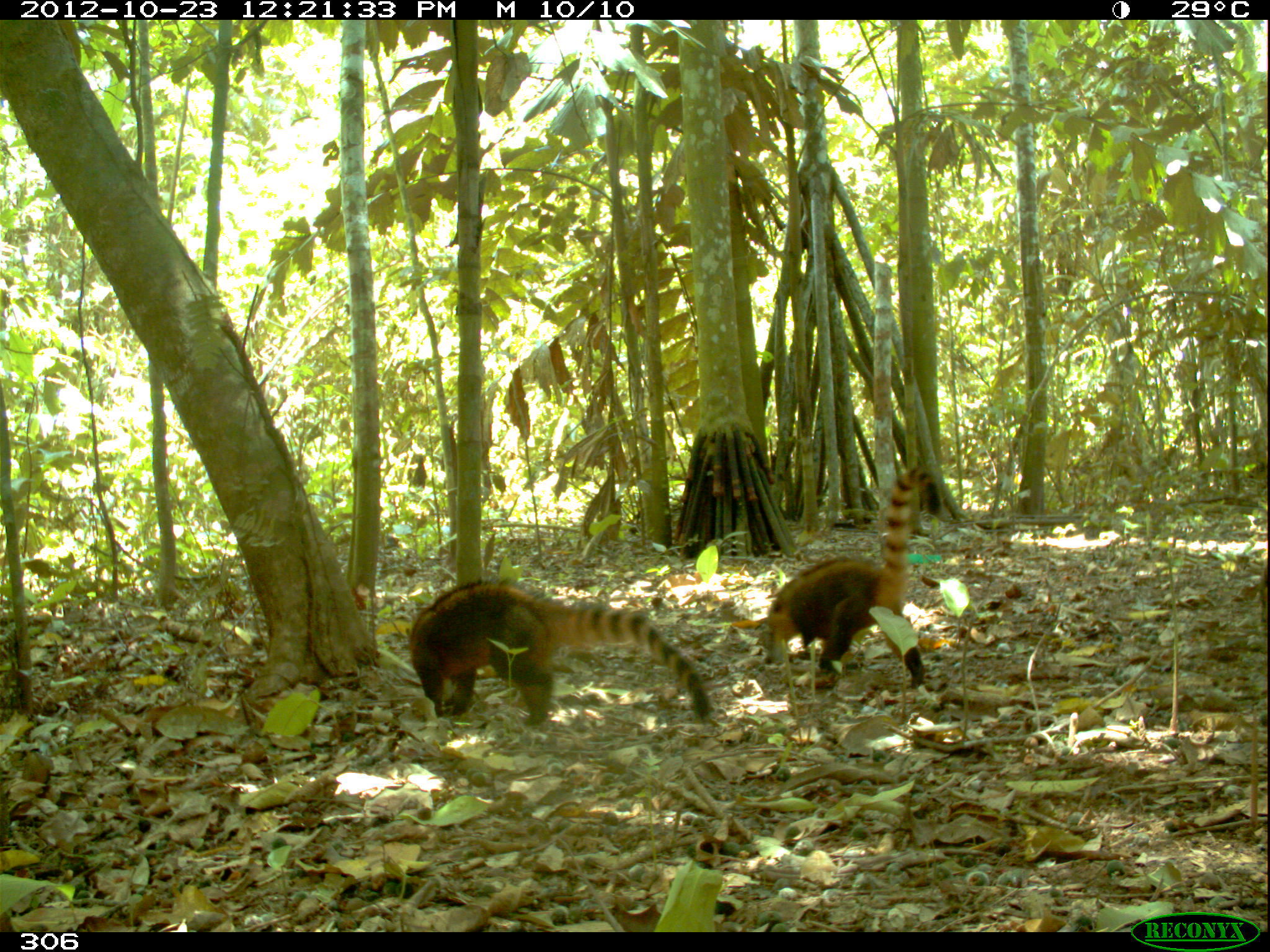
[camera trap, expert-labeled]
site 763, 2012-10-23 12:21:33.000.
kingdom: Animalia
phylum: Chordata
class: Mammalia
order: Carnivora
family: Procyonidae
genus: Nasua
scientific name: Nasua nasua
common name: south american coati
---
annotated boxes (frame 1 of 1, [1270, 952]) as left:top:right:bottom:
nasua nasua: 409:574:712:727; 761:465:931:687